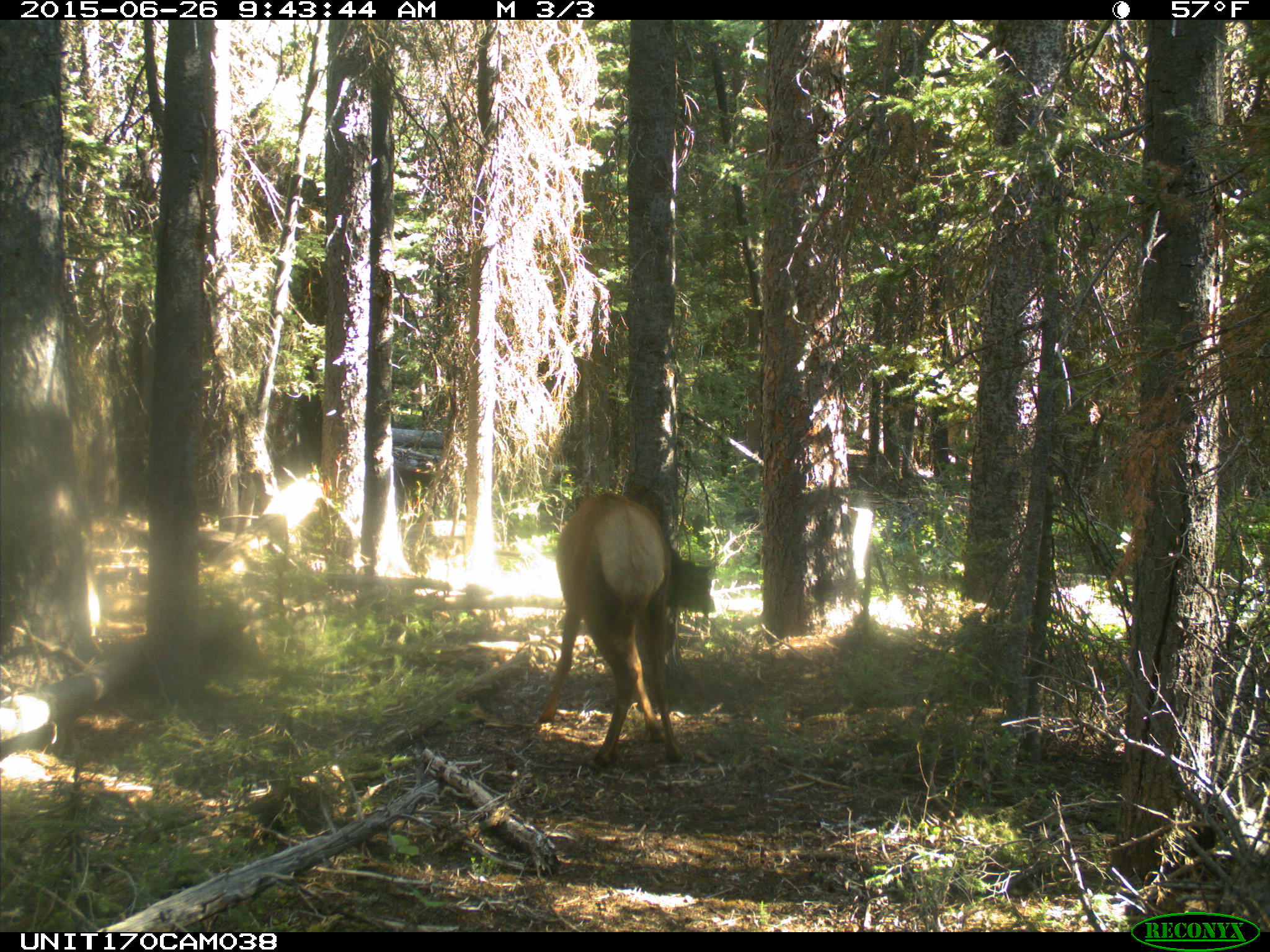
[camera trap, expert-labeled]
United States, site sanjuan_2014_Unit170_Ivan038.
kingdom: Animalia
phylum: Chordata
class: Mammalia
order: Artiodactyla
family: Cervidae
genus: Cervus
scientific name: Cervus elaphus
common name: red deer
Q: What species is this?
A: Cervus elaphus (red deer).